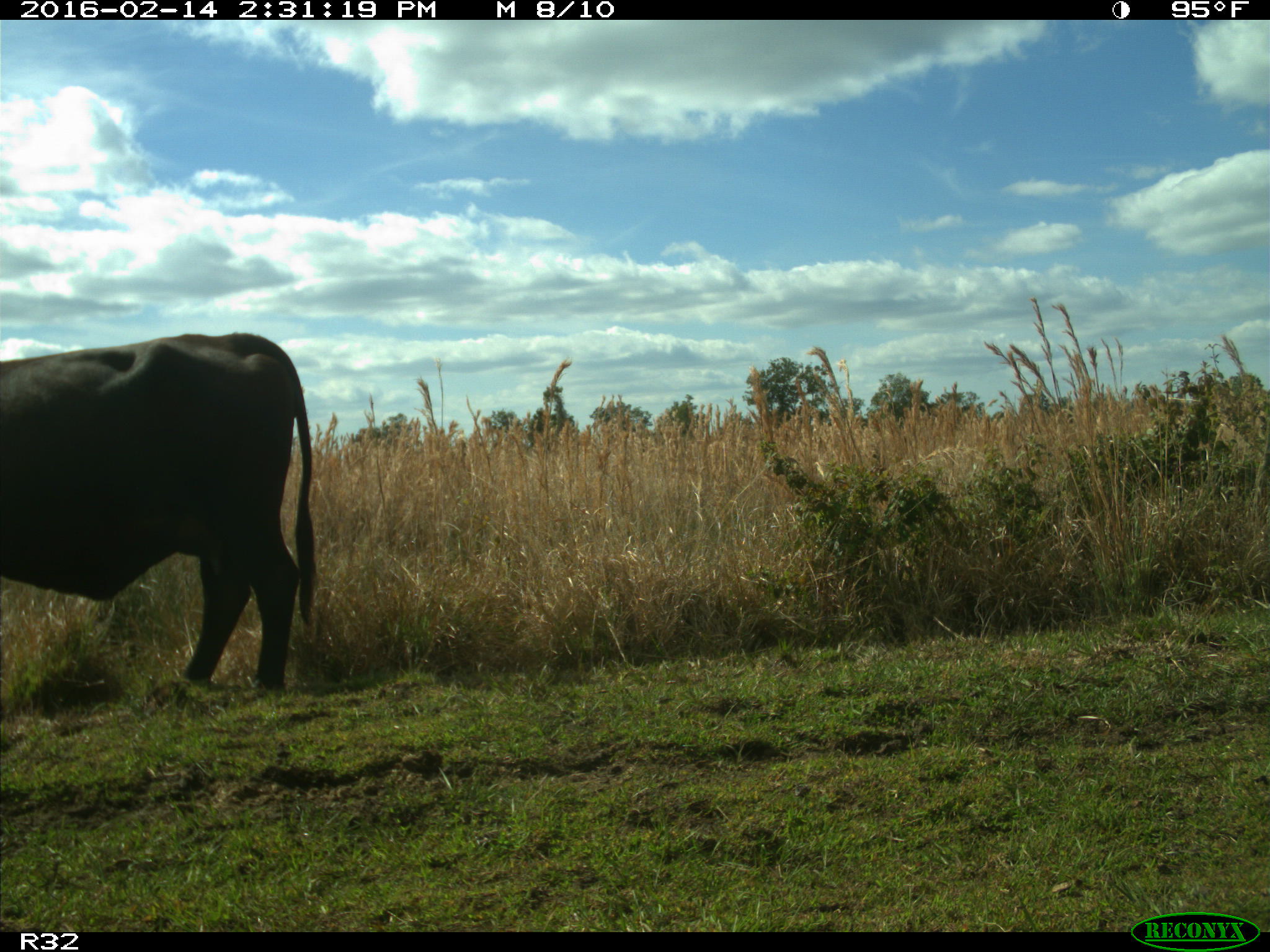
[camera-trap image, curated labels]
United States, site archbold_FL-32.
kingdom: Animalia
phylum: Chordata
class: Mammalia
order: Artiodactyla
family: Bovidae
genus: Bos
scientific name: Bos taurus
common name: domestic cow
Bos taurus (domestic cow).